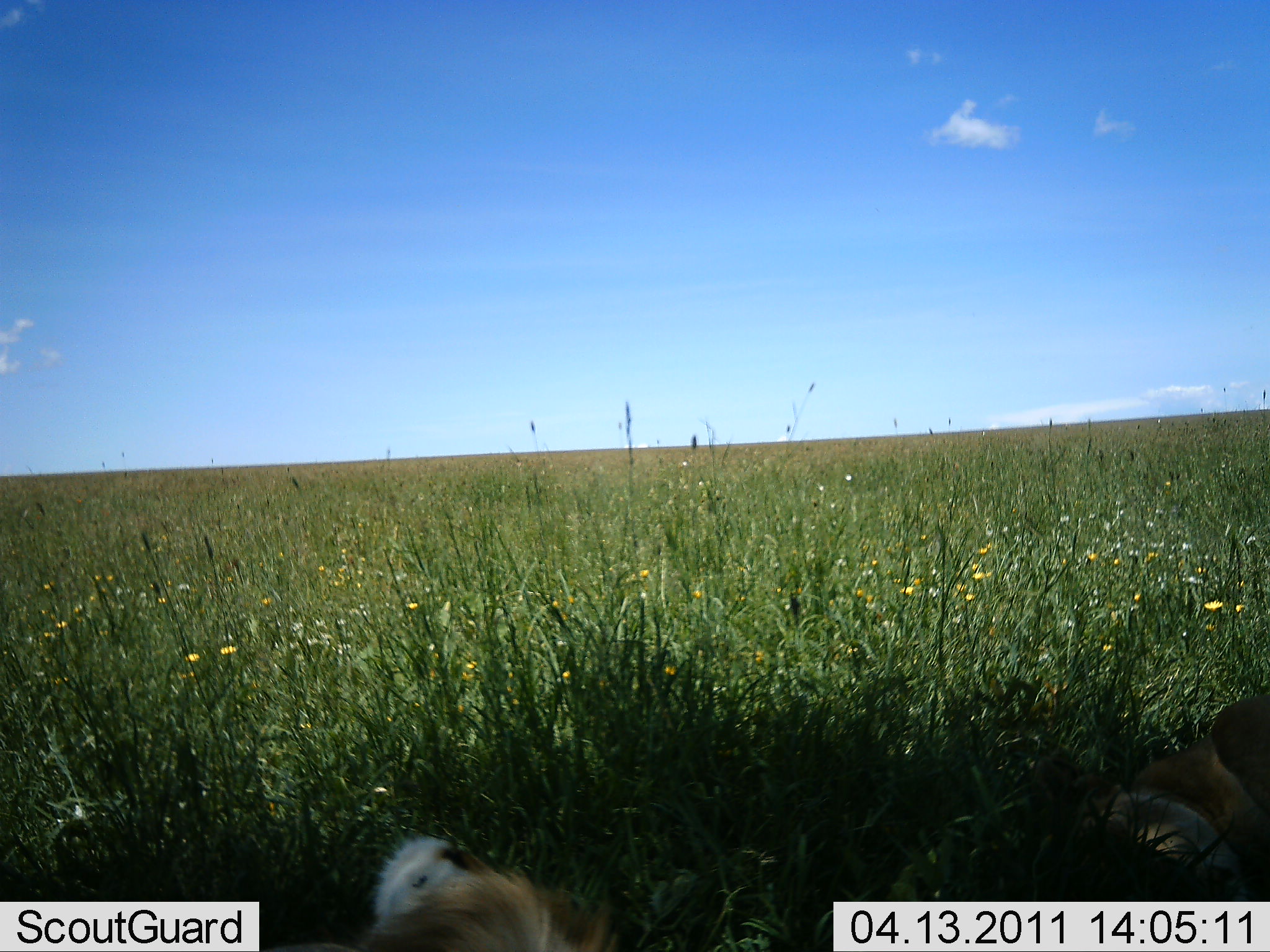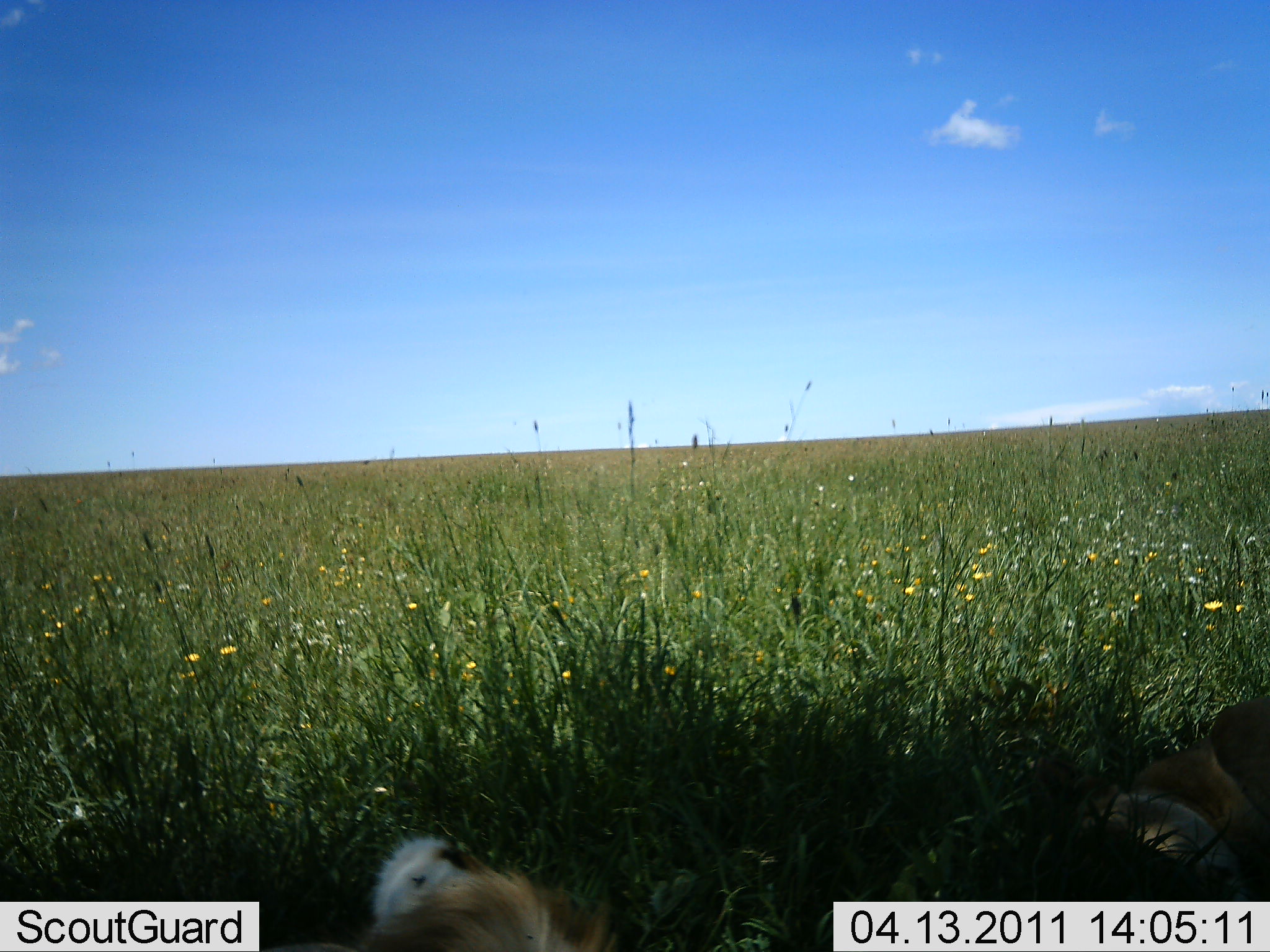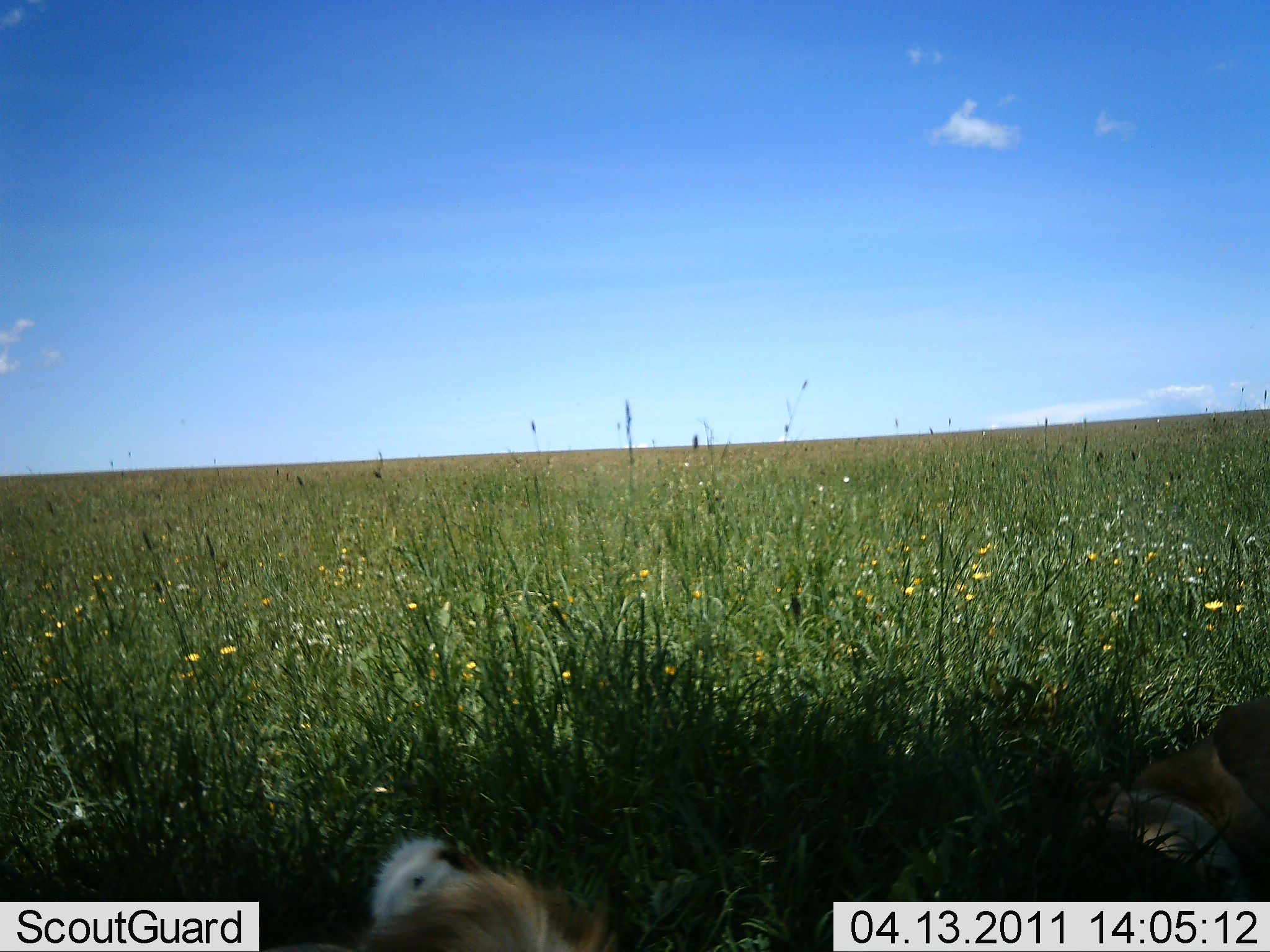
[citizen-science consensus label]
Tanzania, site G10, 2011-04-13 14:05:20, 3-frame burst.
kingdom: Animalia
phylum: Chordata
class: Mammalia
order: Carnivora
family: Felidae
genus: Panthera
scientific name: Panthera leo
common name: lion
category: lionfemale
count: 2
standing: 0%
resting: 100%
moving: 0%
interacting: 0%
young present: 14%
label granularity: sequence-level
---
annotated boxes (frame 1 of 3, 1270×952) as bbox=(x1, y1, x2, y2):
animal: bbox=(1000, 690, 1270, 902); bbox=(261, 833, 613, 950)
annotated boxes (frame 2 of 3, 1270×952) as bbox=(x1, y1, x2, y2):
animal: bbox=(1028, 696, 1269, 902); bbox=(259, 820, 636, 950)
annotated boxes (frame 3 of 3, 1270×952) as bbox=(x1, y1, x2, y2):
animal: bbox=(257, 830, 621, 950); bbox=(1081, 701, 1269, 903)